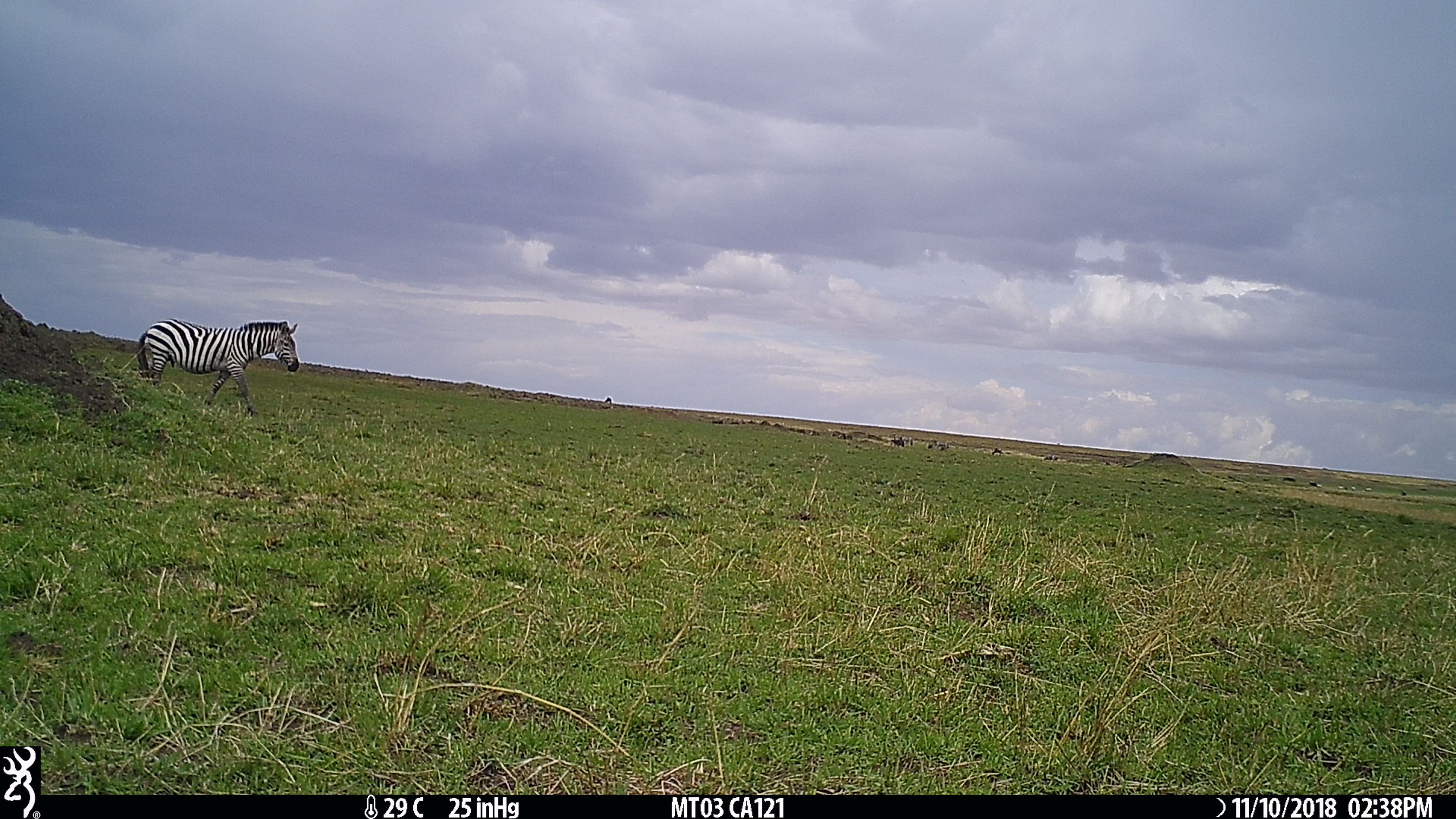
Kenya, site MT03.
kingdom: Animalia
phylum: Chordata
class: Mammalia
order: Perissodactyla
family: Equidae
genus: Equus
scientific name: Equus quagga burchellii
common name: burchell's zebra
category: zebra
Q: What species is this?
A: Zebra (burchell's zebra) (Equus quagga burchellii).